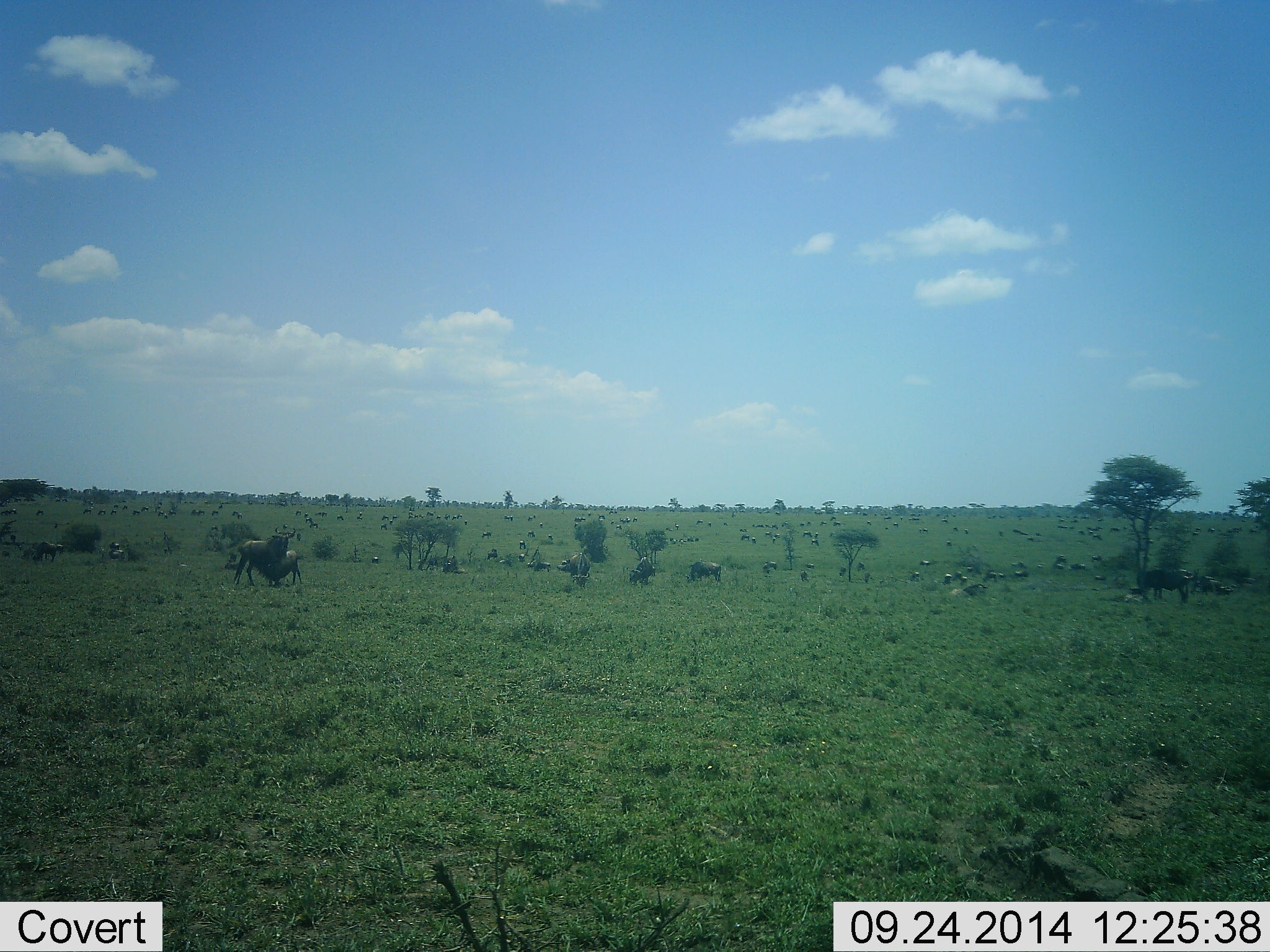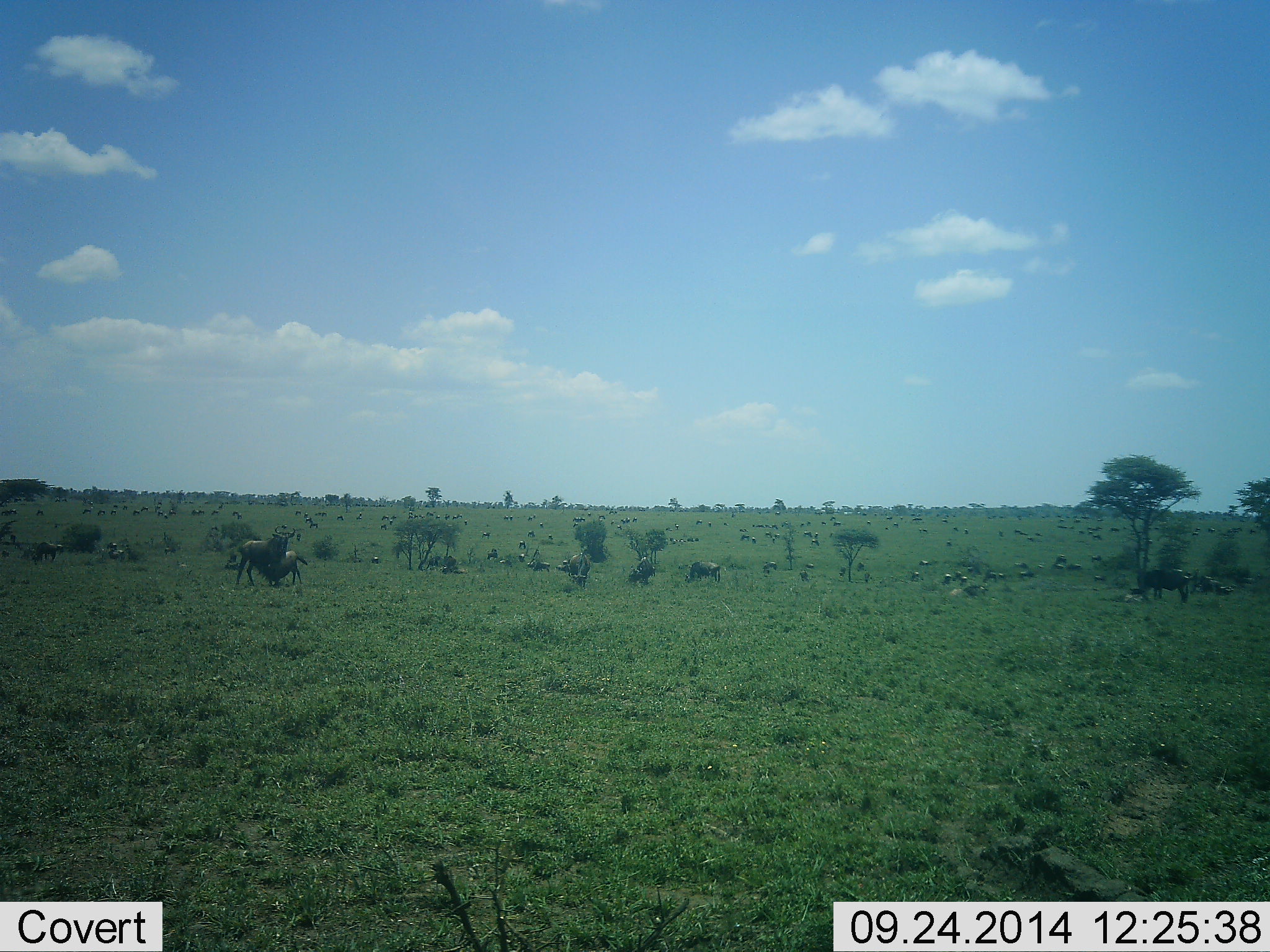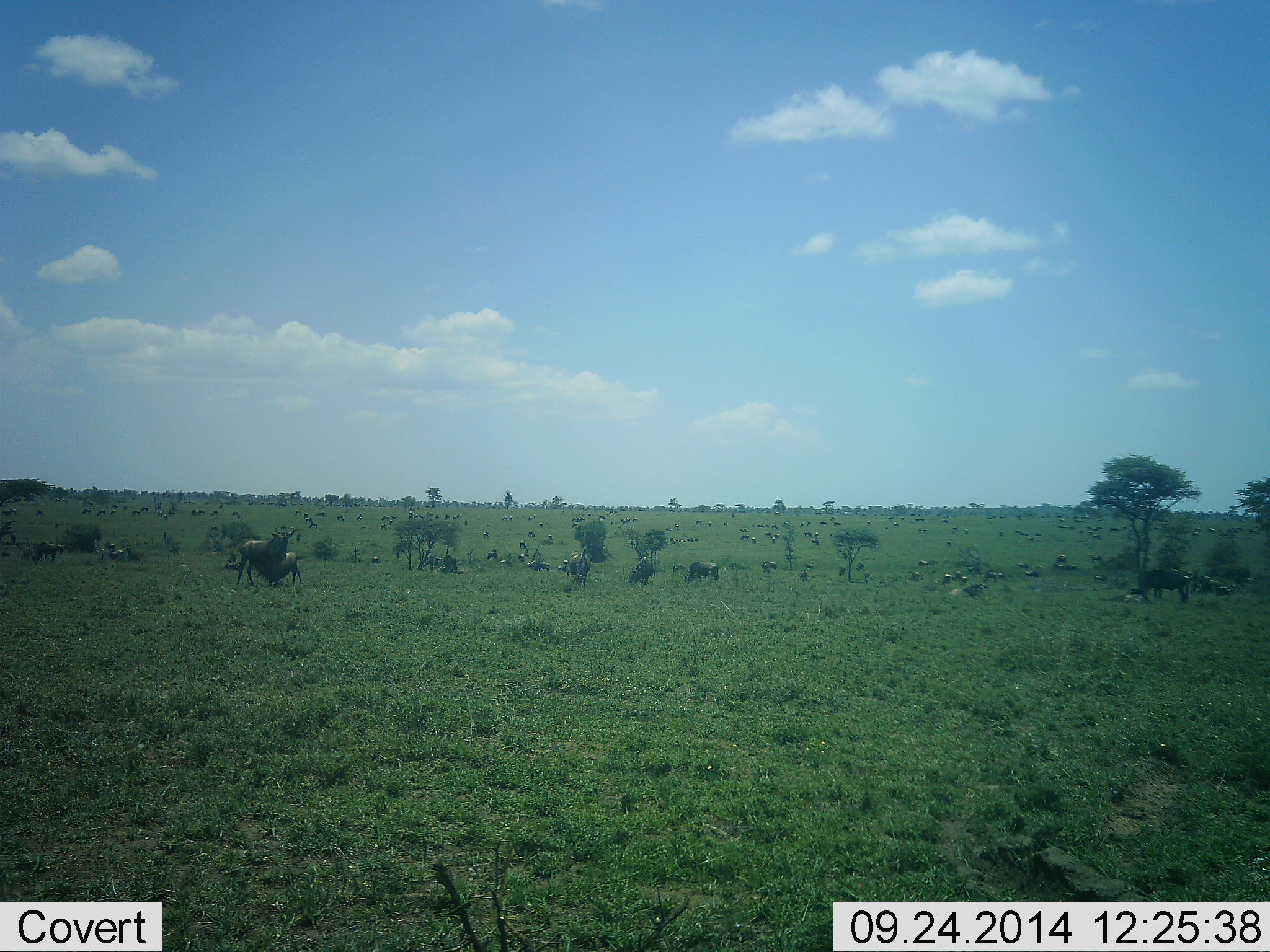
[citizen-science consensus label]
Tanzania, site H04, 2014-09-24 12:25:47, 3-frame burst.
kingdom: Animalia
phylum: Chordata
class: Mammalia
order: Artiodactyla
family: Bovidae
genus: Connochaetes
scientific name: Connochaetes taurinus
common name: blue wildebeest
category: wildebeest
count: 11-50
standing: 67%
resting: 25%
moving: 17%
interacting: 42%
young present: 17%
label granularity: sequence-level